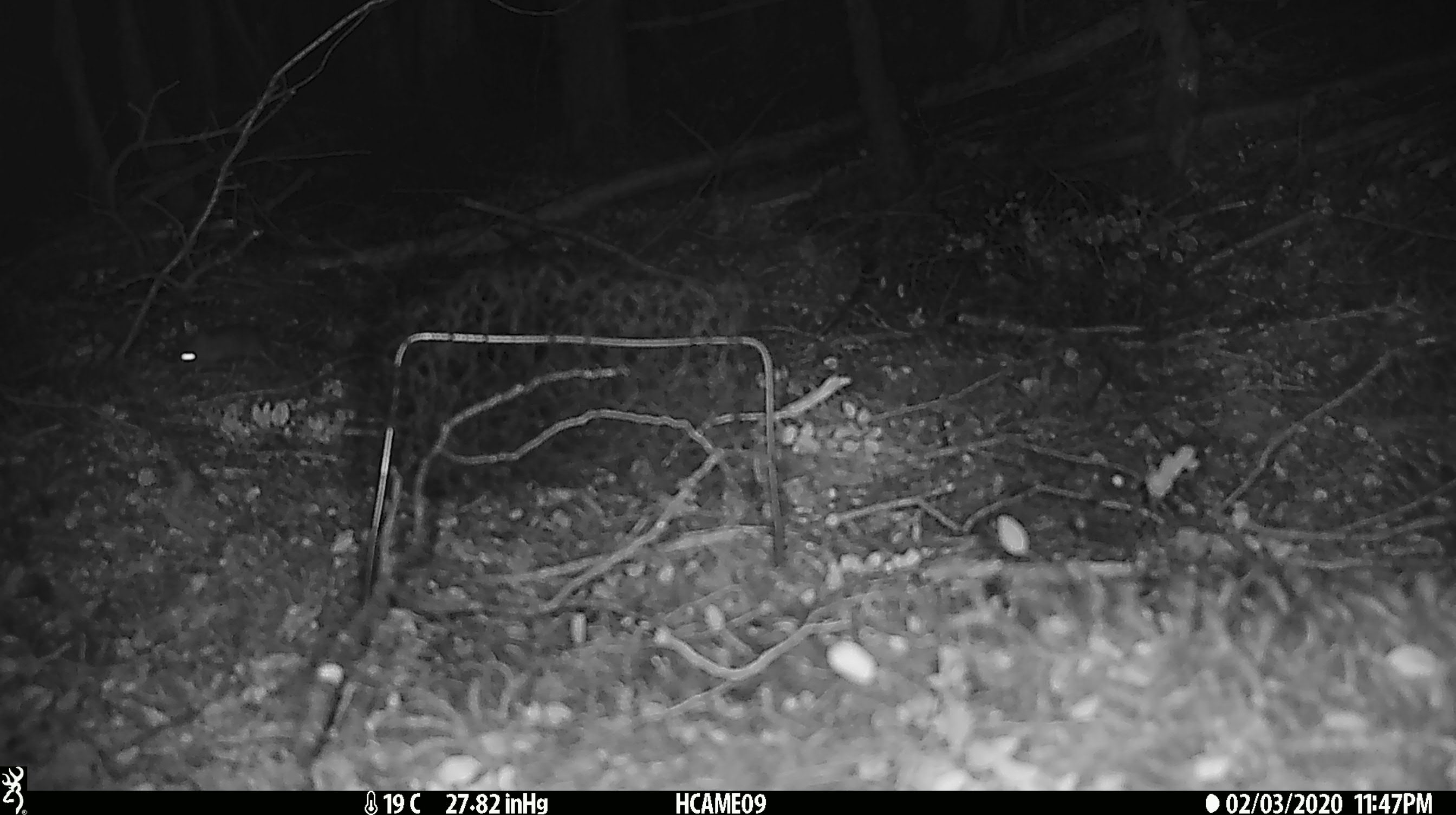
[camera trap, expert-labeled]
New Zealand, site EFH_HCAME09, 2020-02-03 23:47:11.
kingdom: Animalia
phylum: Chordata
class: Mammalia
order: Rodentia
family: Muridae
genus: Mus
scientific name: Mus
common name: mouse